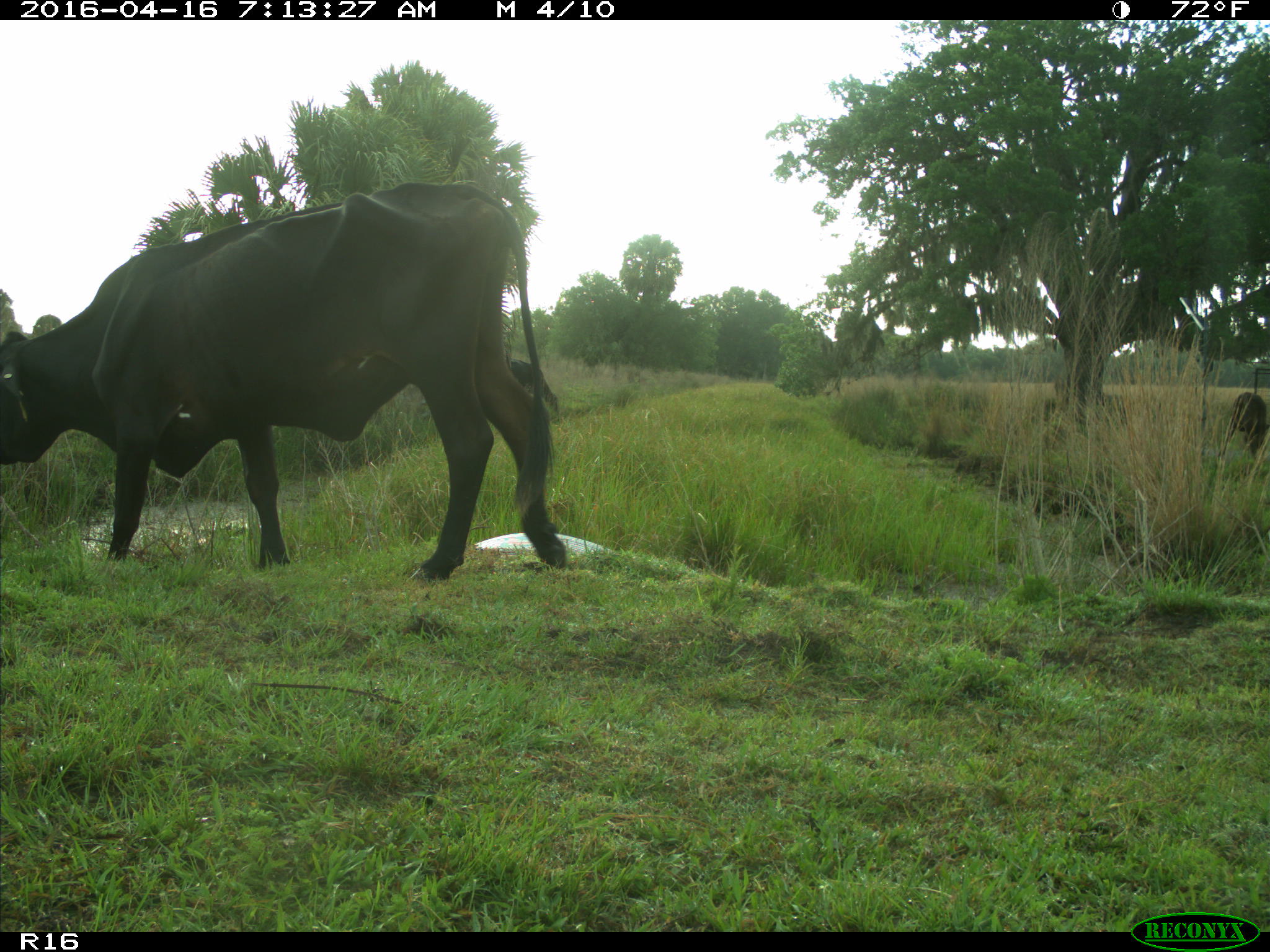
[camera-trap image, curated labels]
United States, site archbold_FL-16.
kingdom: Animalia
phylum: Chordata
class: Mammalia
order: Artiodactyla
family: Bovidae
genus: Bos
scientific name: Bos taurus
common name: domestic cow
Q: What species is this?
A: Bos taurus (domestic cow).